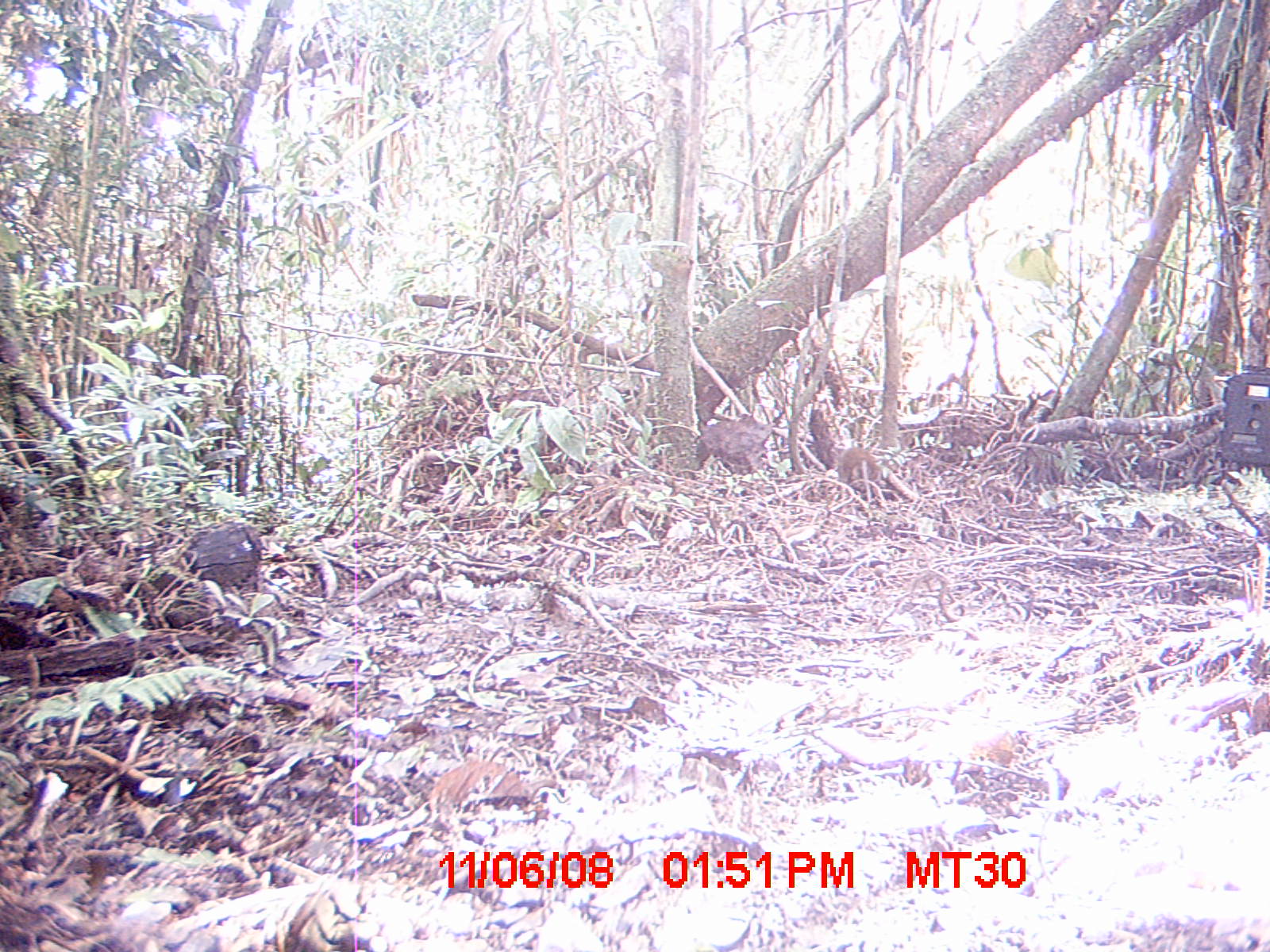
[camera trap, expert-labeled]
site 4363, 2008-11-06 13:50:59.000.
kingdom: Animalia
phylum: Chordata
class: Mammalia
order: Rodentia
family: Nesomyidae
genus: Nesomys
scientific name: Nesomys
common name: nesomys rodents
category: nesomys sp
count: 1